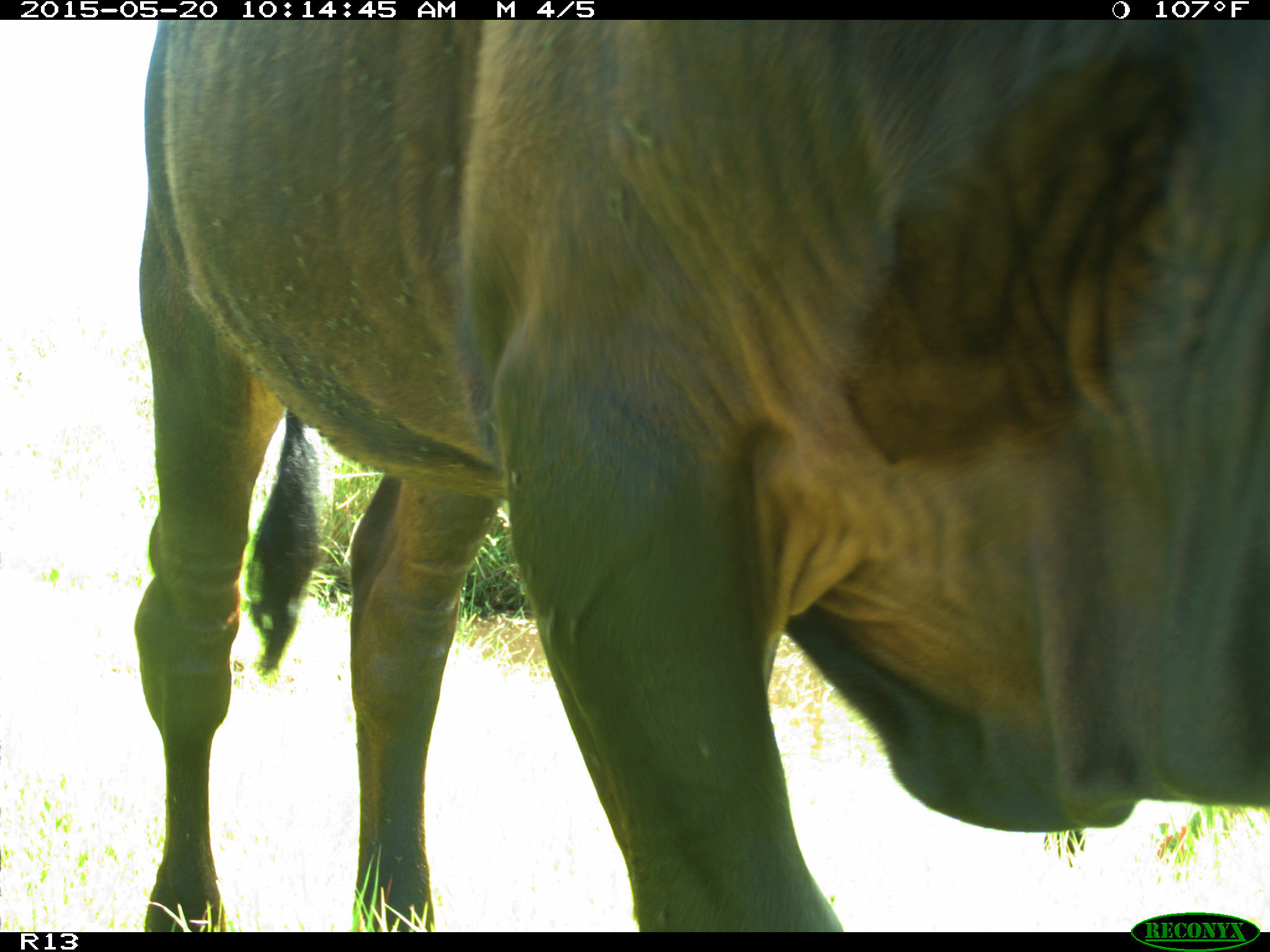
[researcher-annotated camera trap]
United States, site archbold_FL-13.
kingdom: Animalia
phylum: Chordata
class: Mammalia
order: Artiodactyla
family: Bovidae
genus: Bos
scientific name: Bos taurus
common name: domestic cow